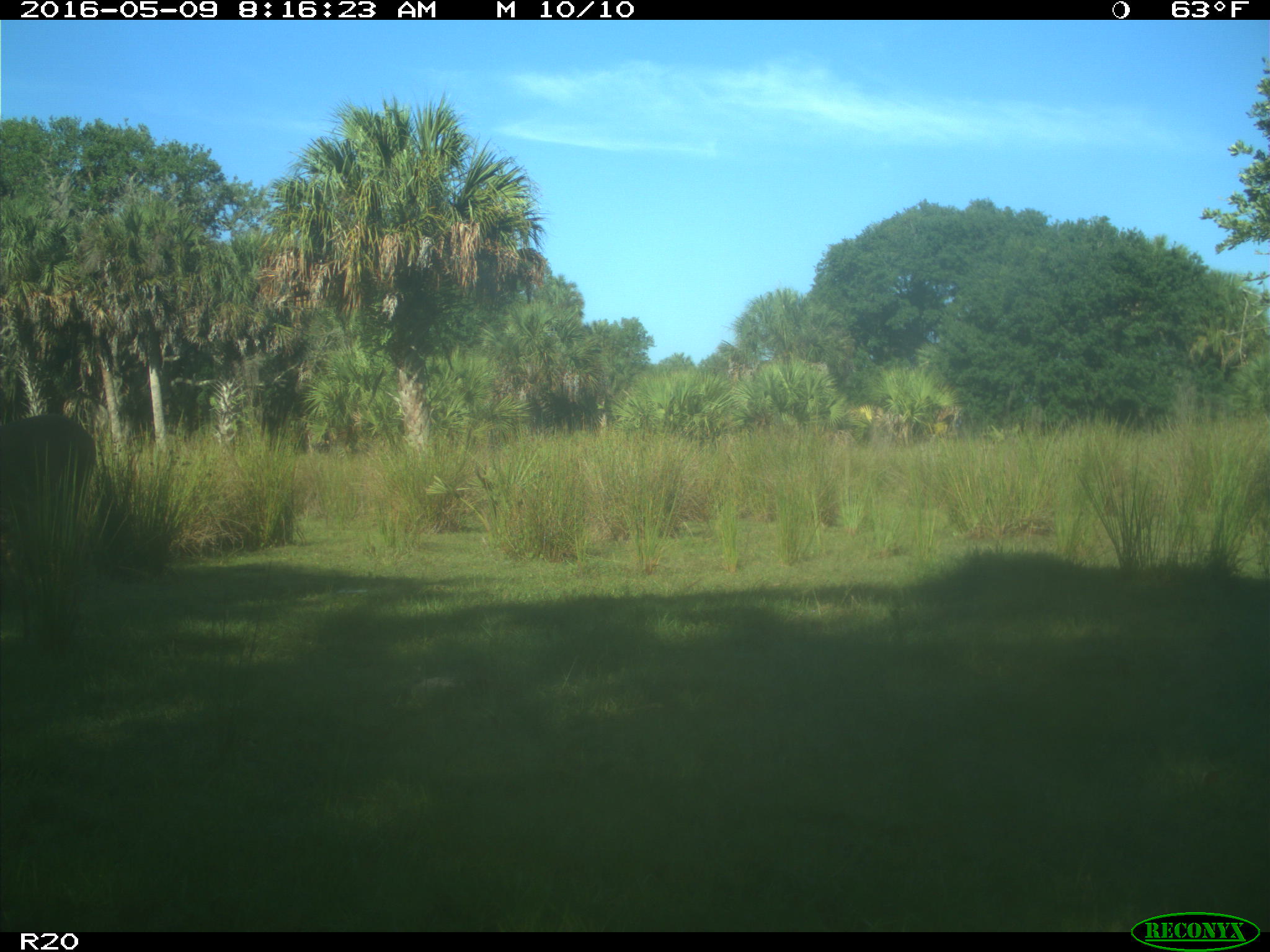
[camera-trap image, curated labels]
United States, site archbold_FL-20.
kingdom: Animalia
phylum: Chordata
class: Mammalia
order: Artiodactyla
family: Cervidae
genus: Odocoileus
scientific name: Odocoileus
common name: deer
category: unidentified deer